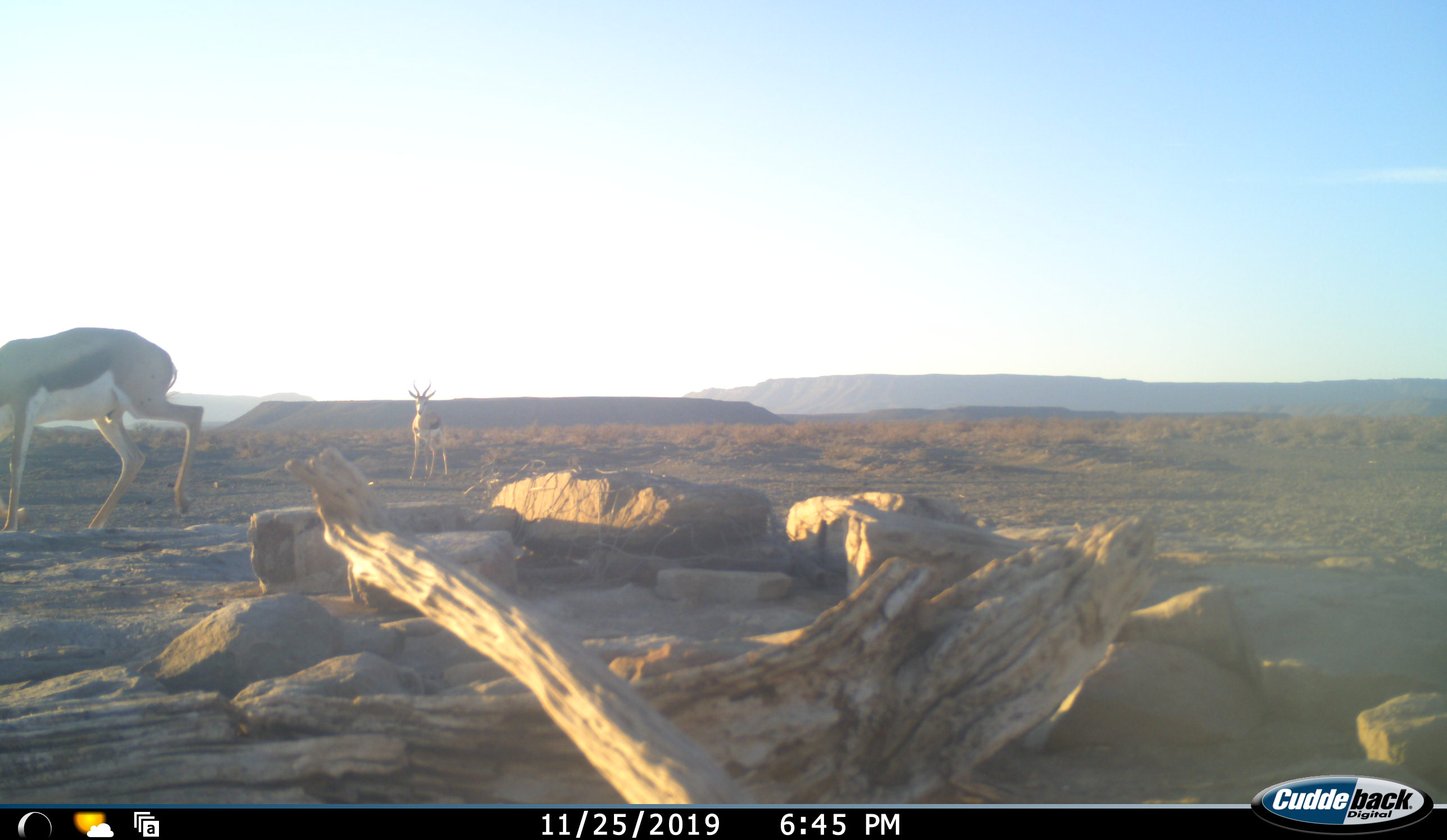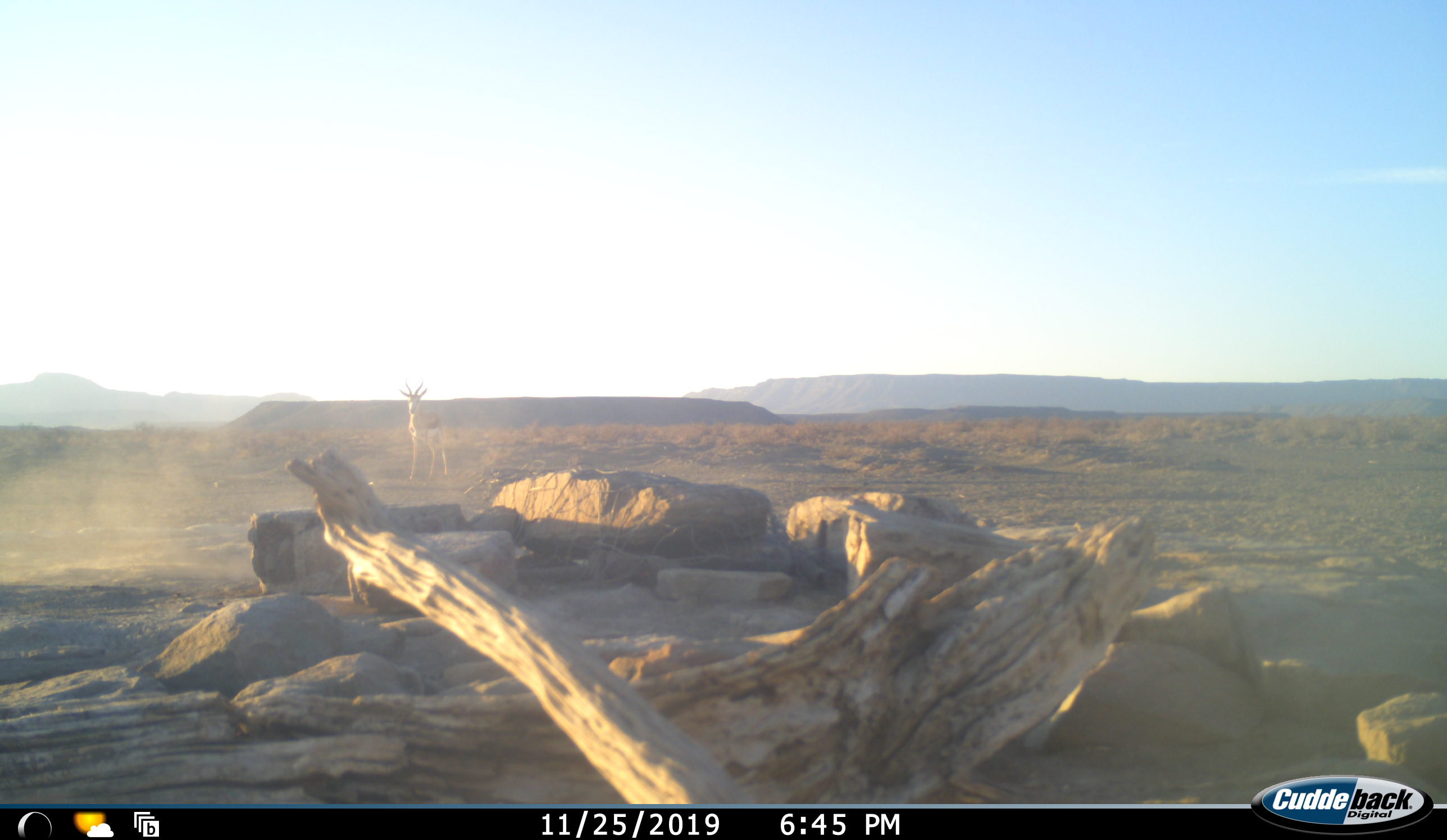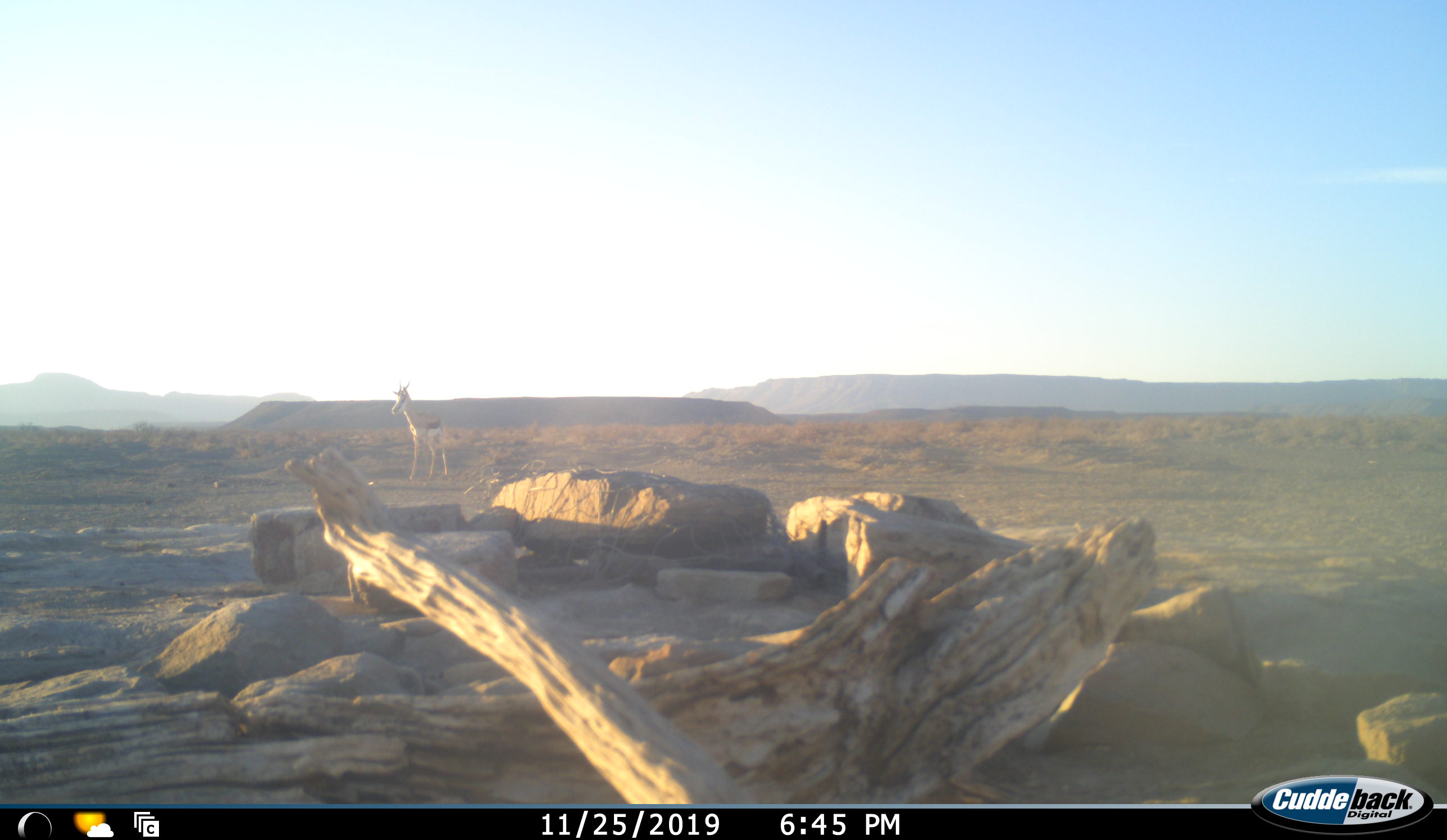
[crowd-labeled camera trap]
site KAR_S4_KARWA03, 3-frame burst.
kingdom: Animalia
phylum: Chordata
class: Mammalia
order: Artiodactyla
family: Bovidae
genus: Antidorcas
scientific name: Antidorcas marsupialis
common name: springbok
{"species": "springbok (Antidorcas marsupialis)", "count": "2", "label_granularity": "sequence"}